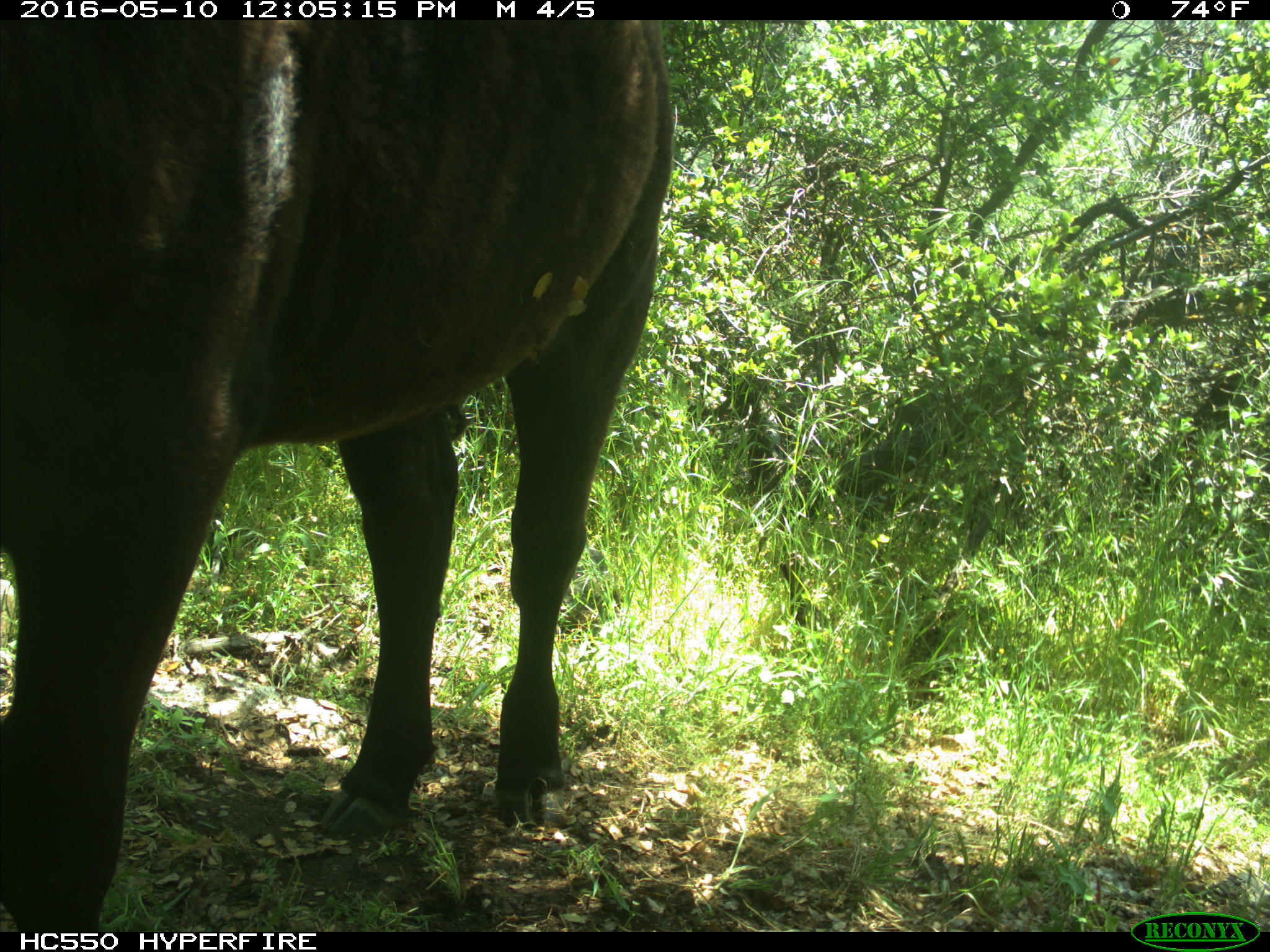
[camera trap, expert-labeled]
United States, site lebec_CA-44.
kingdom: Animalia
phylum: Chordata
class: Mammalia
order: Artiodactyla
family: Bovidae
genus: Bos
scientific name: Bos taurus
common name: domestic cow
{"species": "Bos taurus (domestic cow)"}